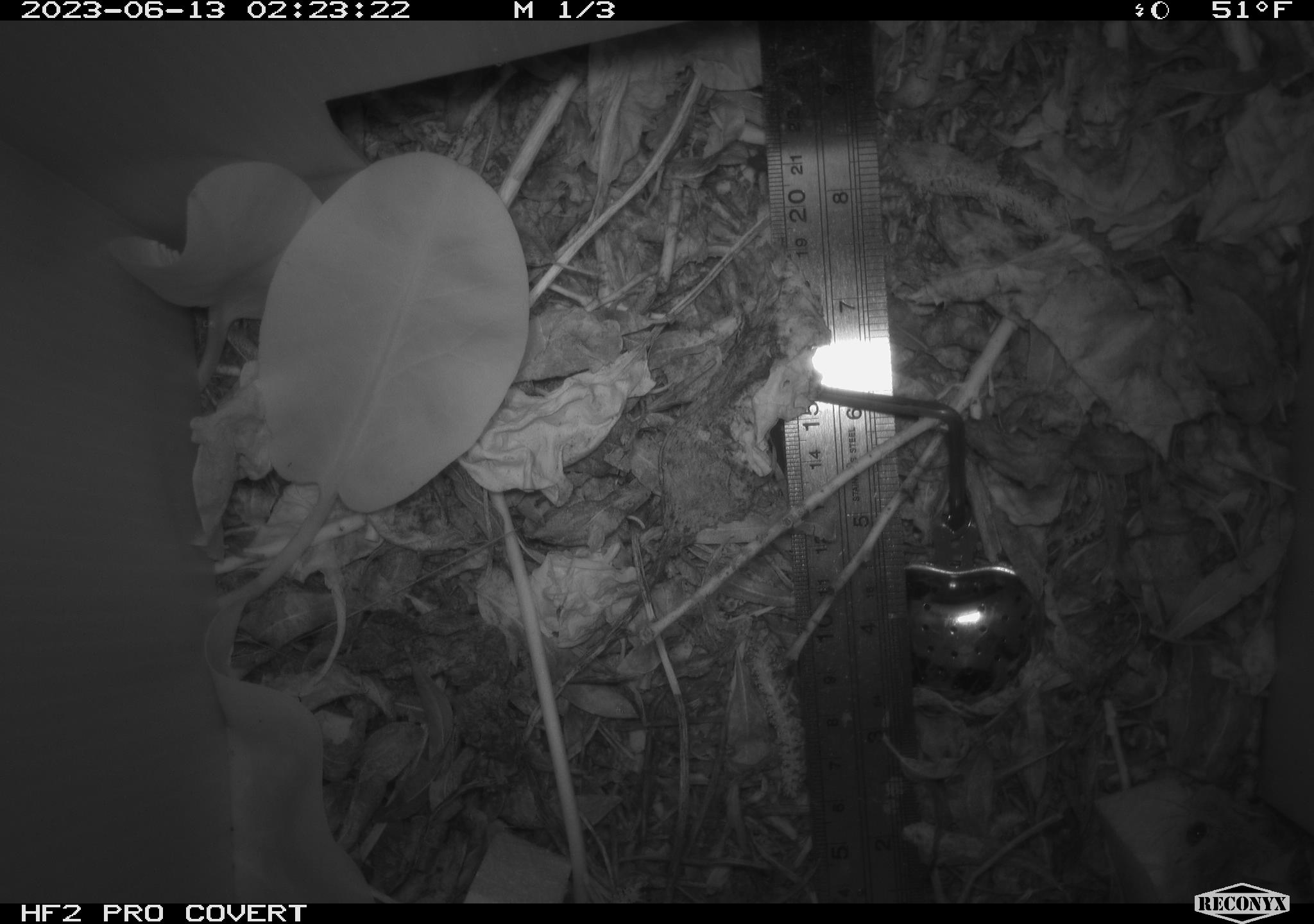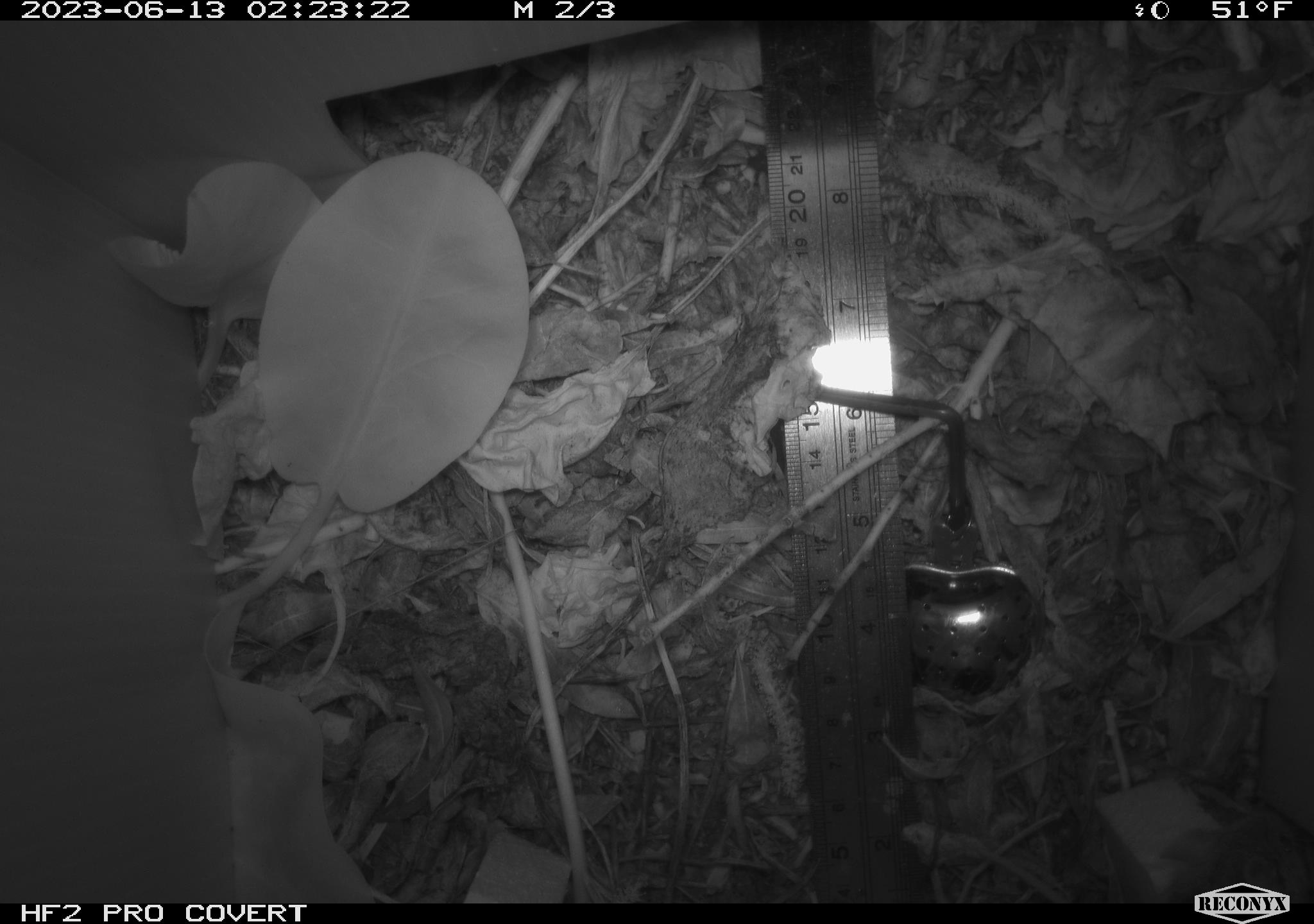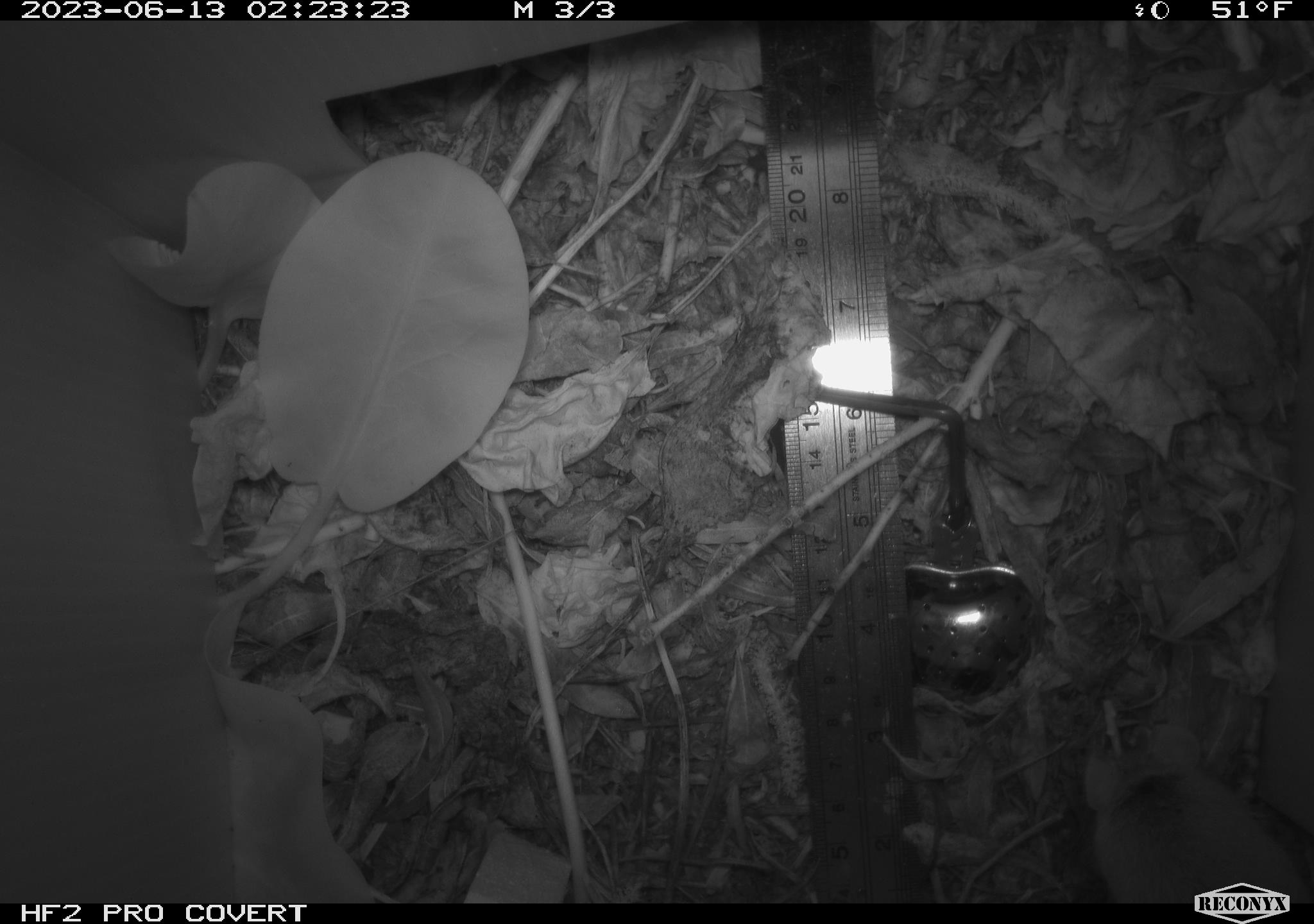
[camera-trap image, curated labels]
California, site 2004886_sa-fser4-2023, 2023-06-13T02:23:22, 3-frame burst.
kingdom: Animalia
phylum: Chordata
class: Mammalia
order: Rodentia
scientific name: Rodentia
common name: mouse species